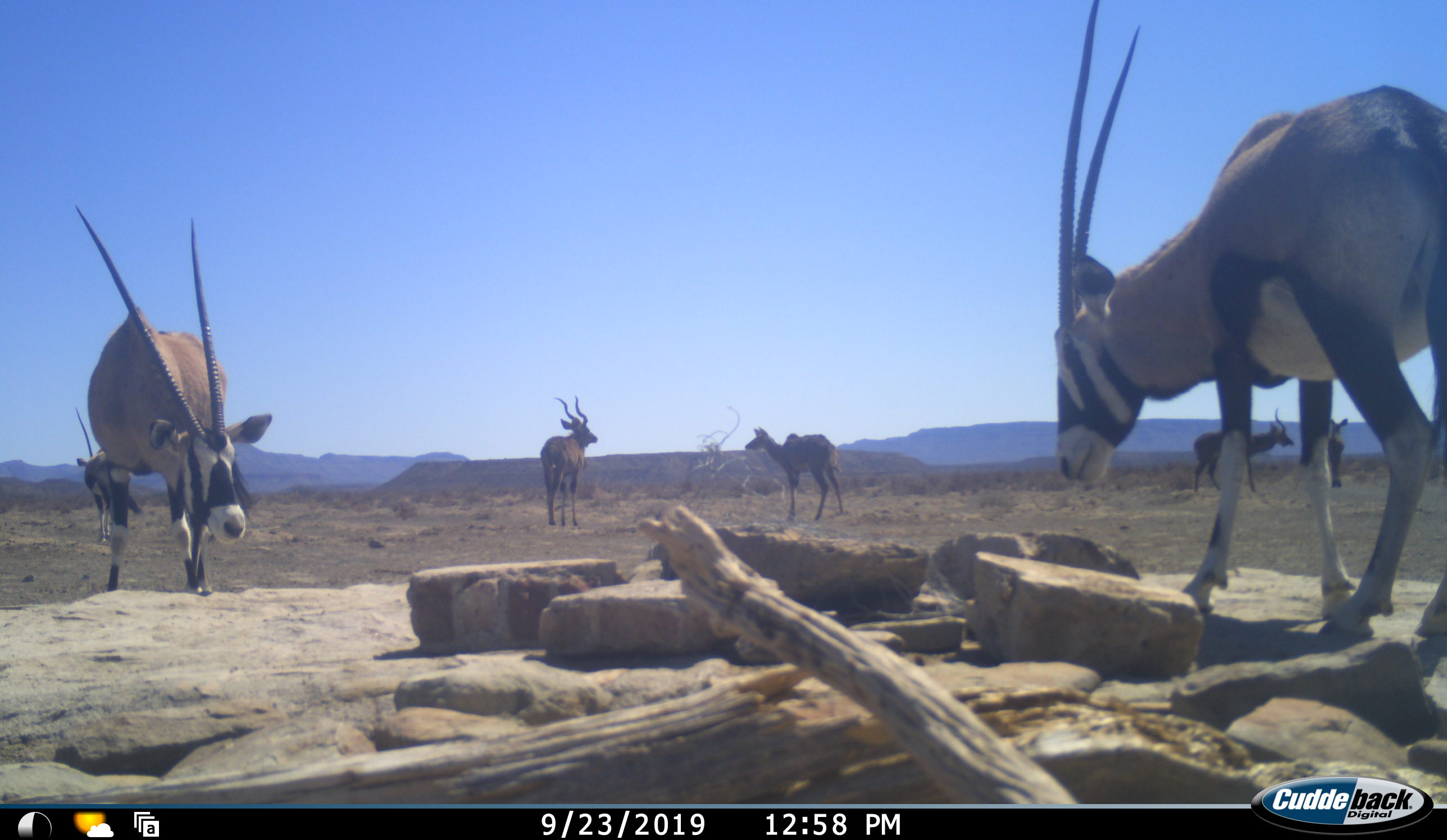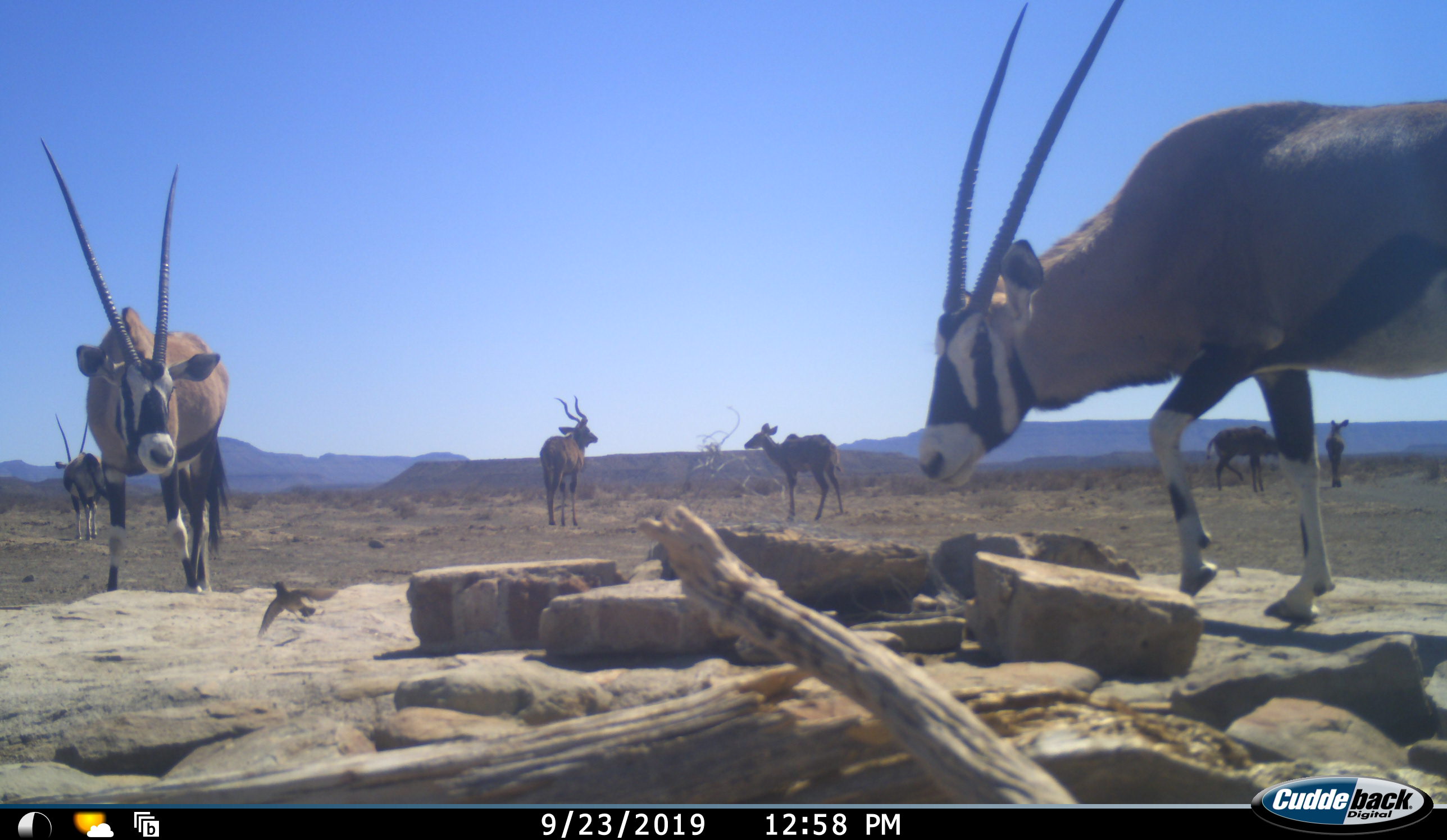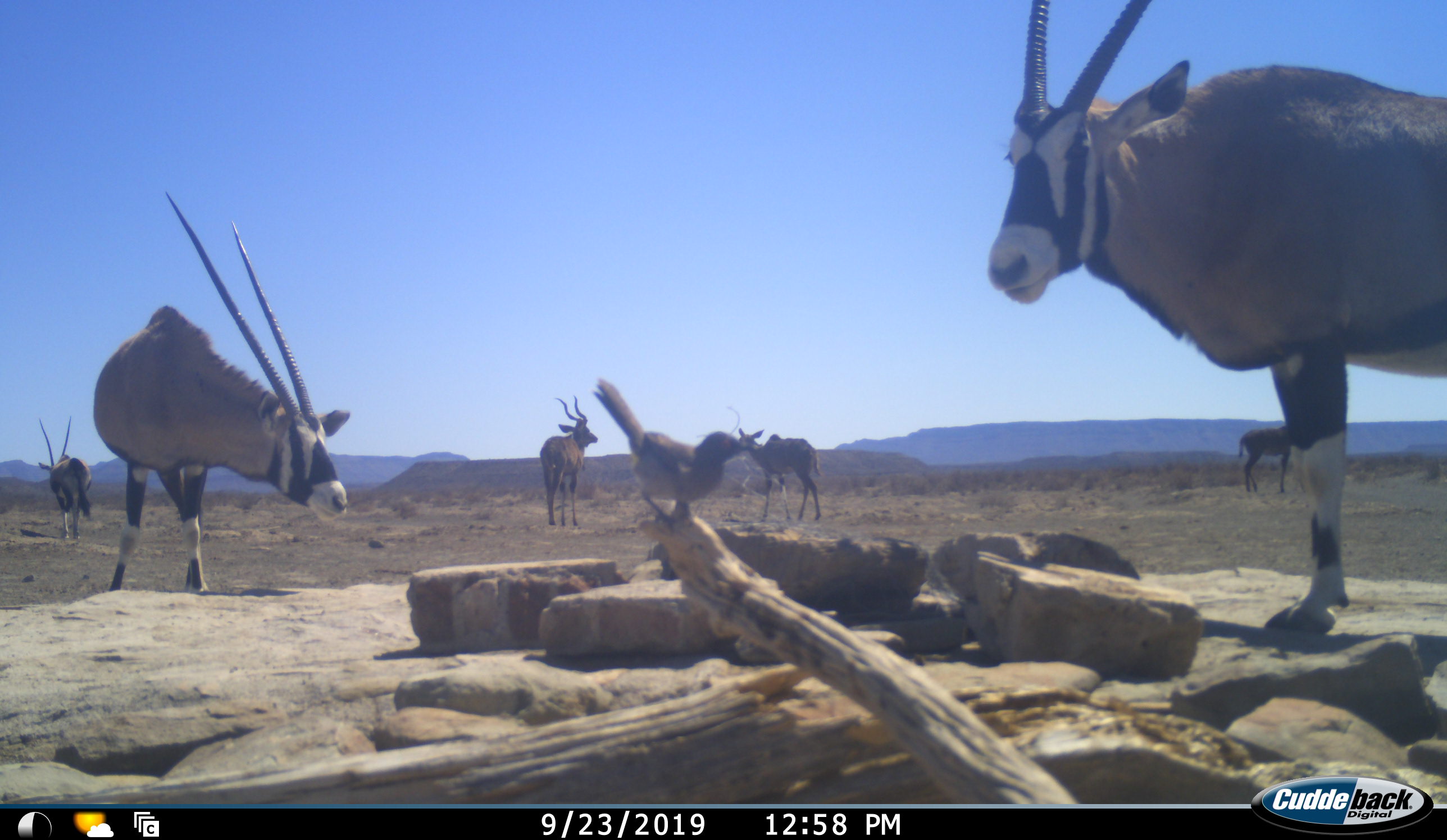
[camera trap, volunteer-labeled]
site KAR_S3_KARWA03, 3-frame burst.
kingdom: Animalia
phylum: Chordata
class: Mammalia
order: Artiodactyla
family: Bovidae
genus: Oryx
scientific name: Oryx gazella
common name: gemsbok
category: oryx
Oryx (gemsbok) (Oryx gazella), count 3. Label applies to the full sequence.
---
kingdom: Animalia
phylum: Chordata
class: Mammalia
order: Artiodactyla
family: Bovidae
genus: Tragelaphus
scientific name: Tragelaphus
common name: kudu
Kudu (Tragelaphus), count 4. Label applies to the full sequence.